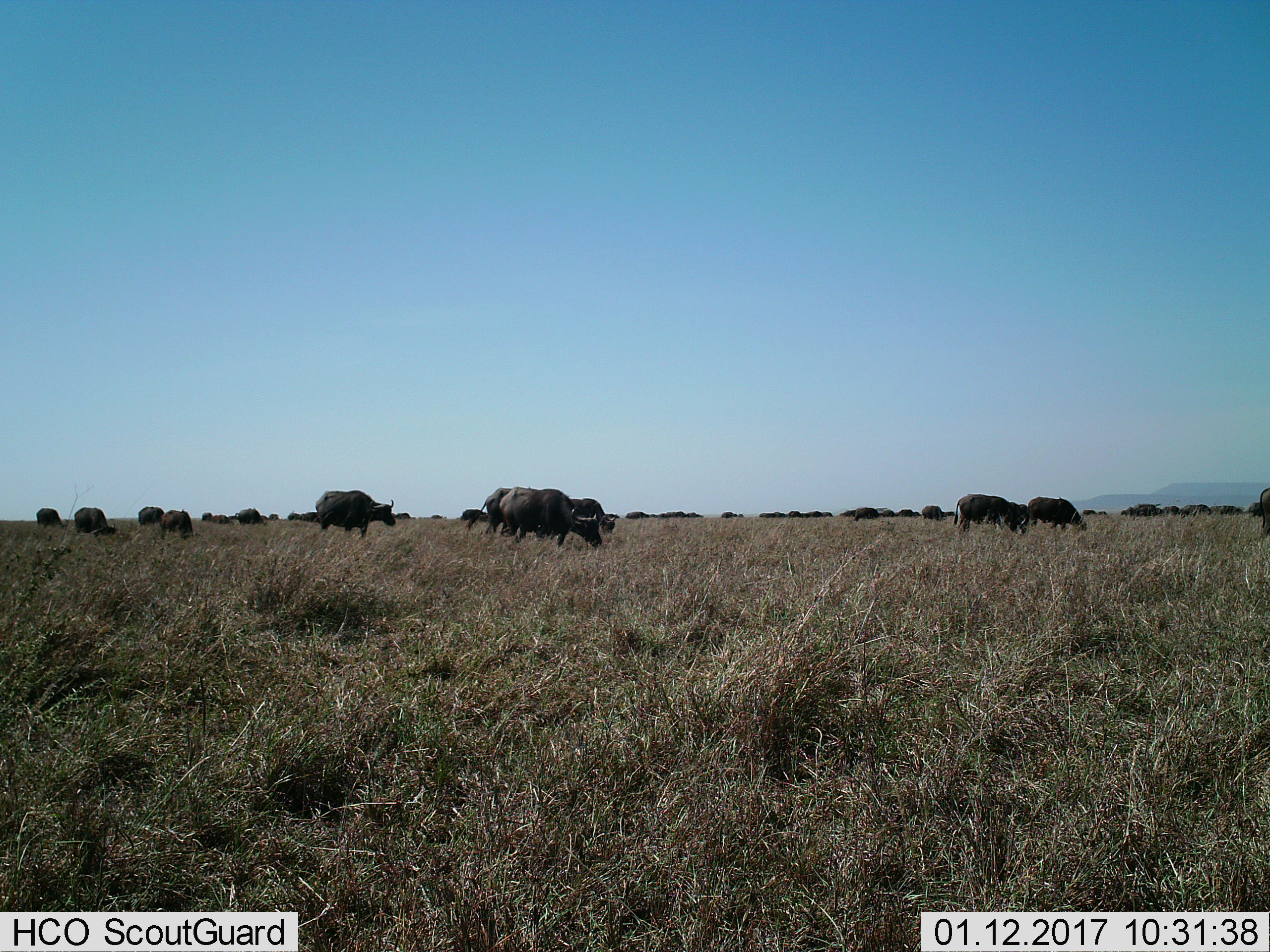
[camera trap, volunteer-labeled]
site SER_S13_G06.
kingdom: Animalia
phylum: Chordata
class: Mammalia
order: Artiodactyla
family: Bovidae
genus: Syncerus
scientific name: Syncerus caffer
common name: african buffalo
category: buffalo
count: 11-50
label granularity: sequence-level